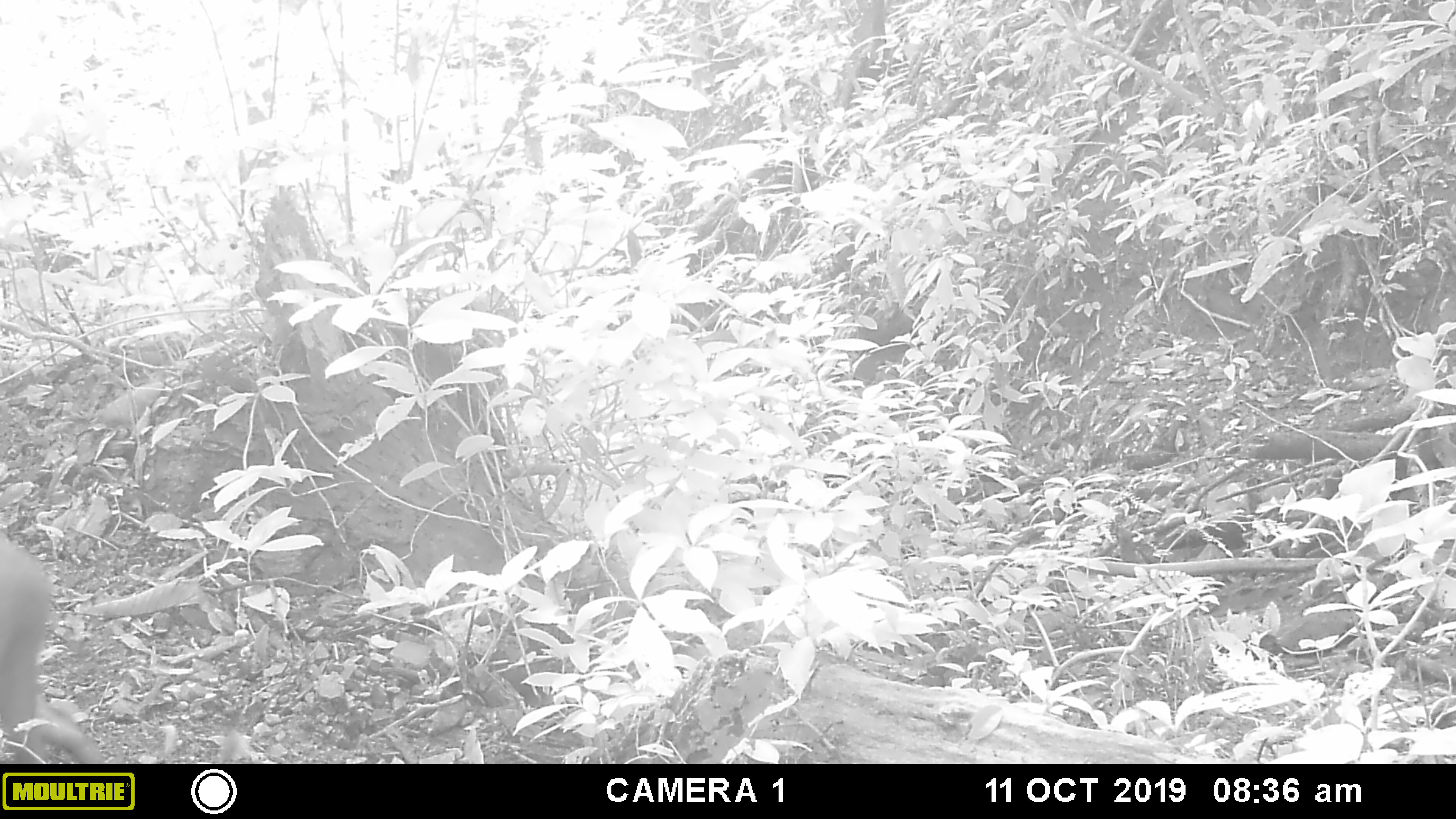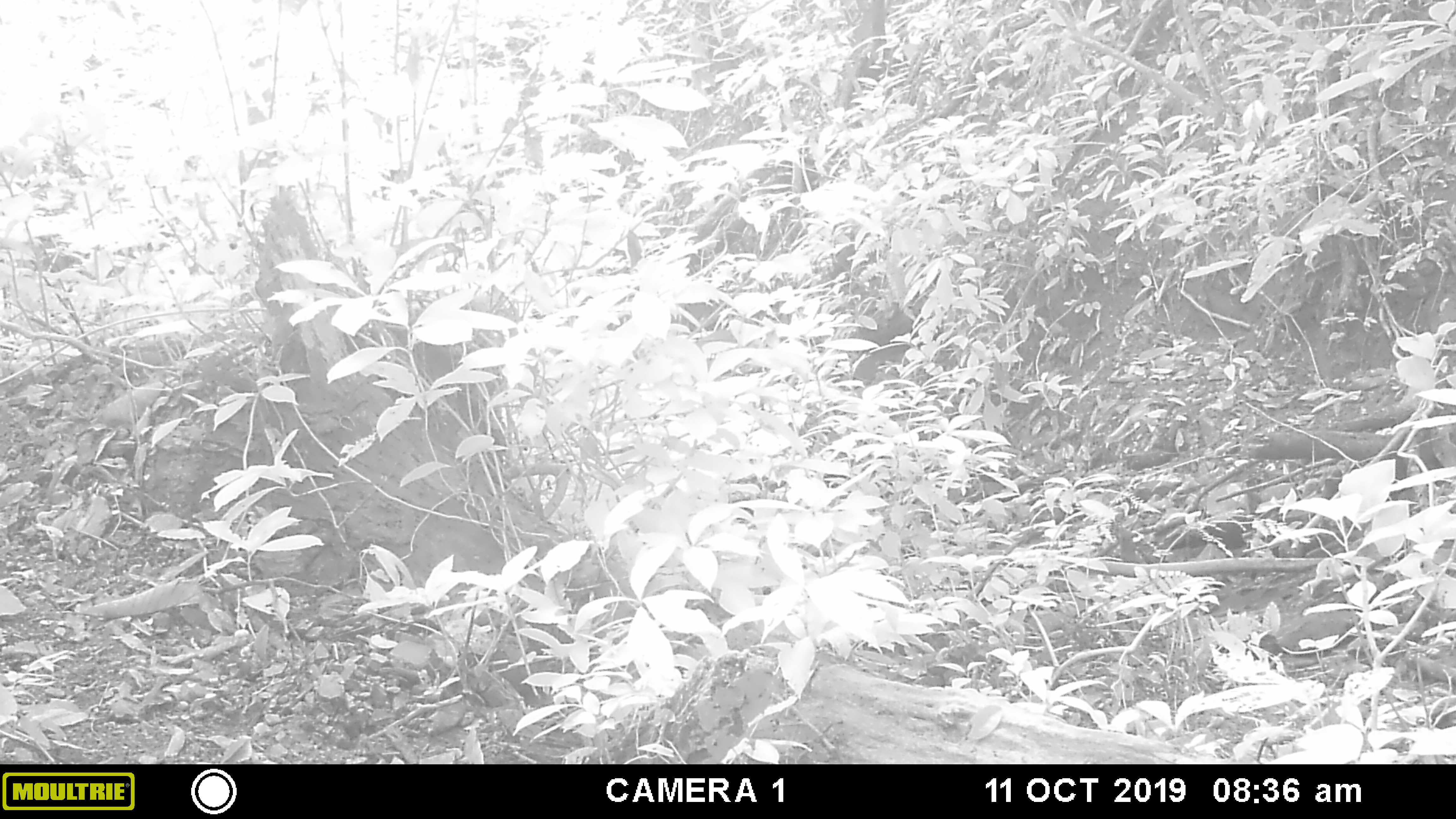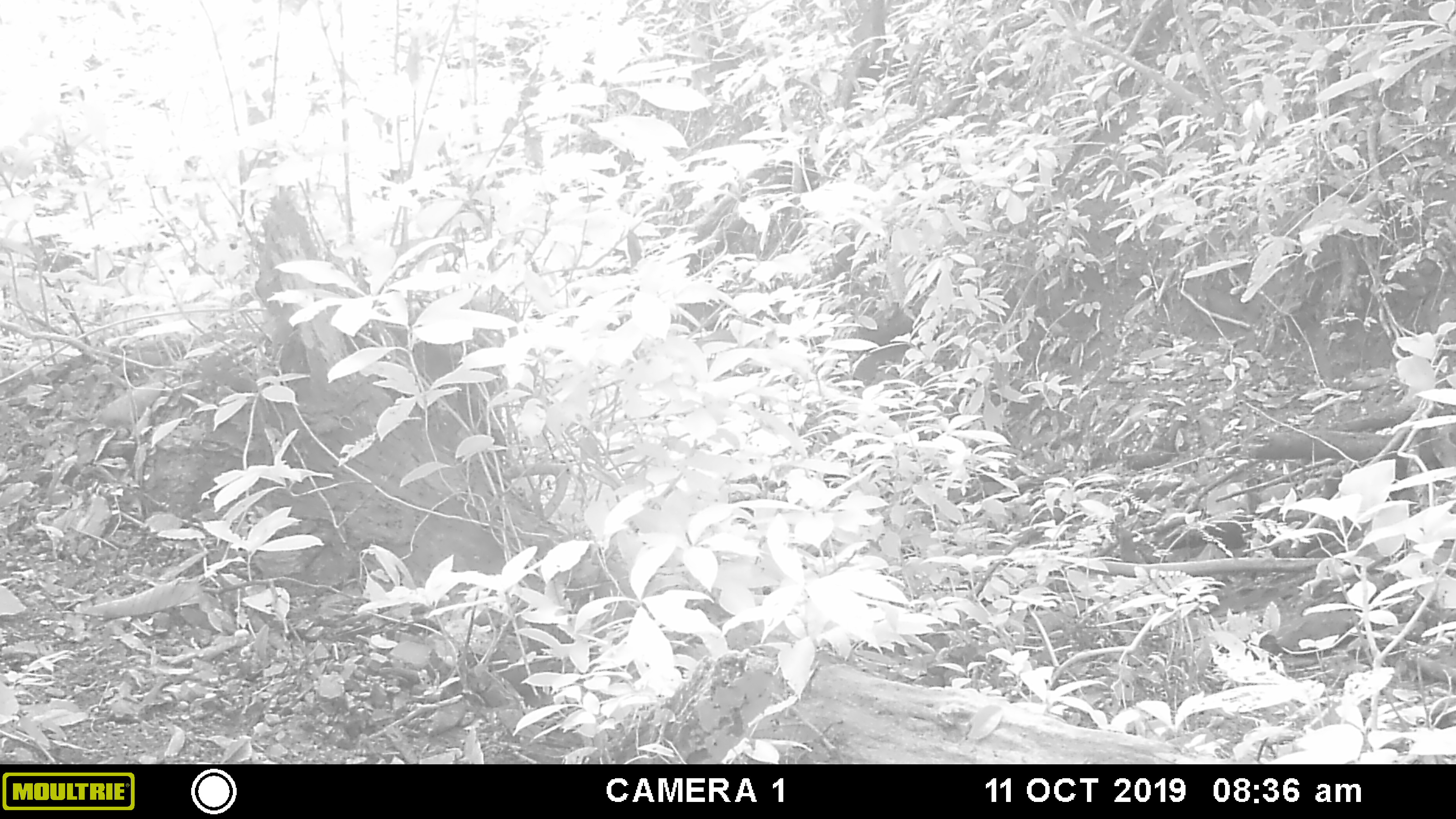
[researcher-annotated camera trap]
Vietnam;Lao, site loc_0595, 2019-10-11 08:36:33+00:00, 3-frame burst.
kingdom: Animalia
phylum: Chordata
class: Mammalia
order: Artiodactyla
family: Suidae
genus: Sus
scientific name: Sus scrofa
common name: eurasian wild pig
Eurasian wild pig (Sus scrofa). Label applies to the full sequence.